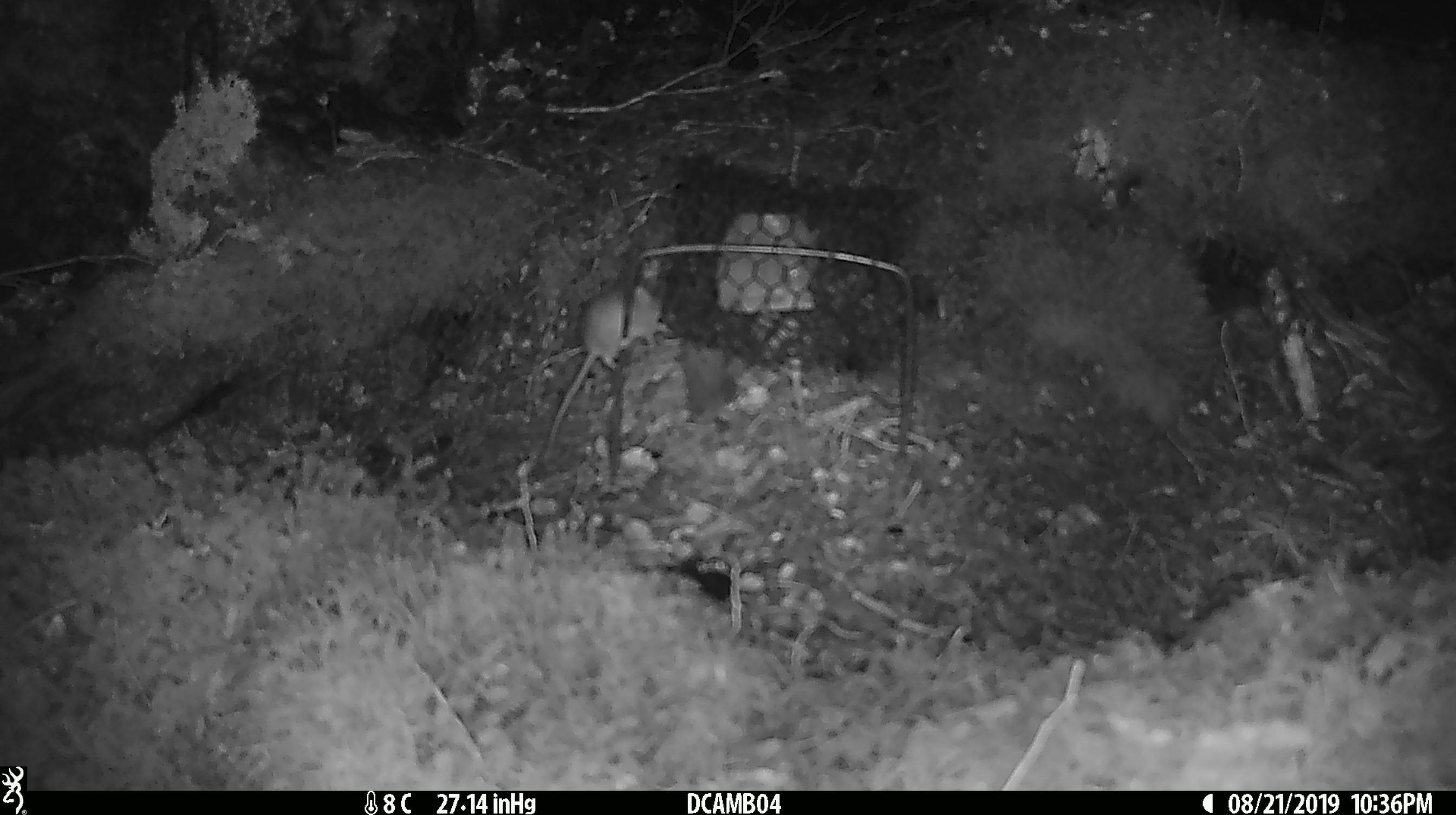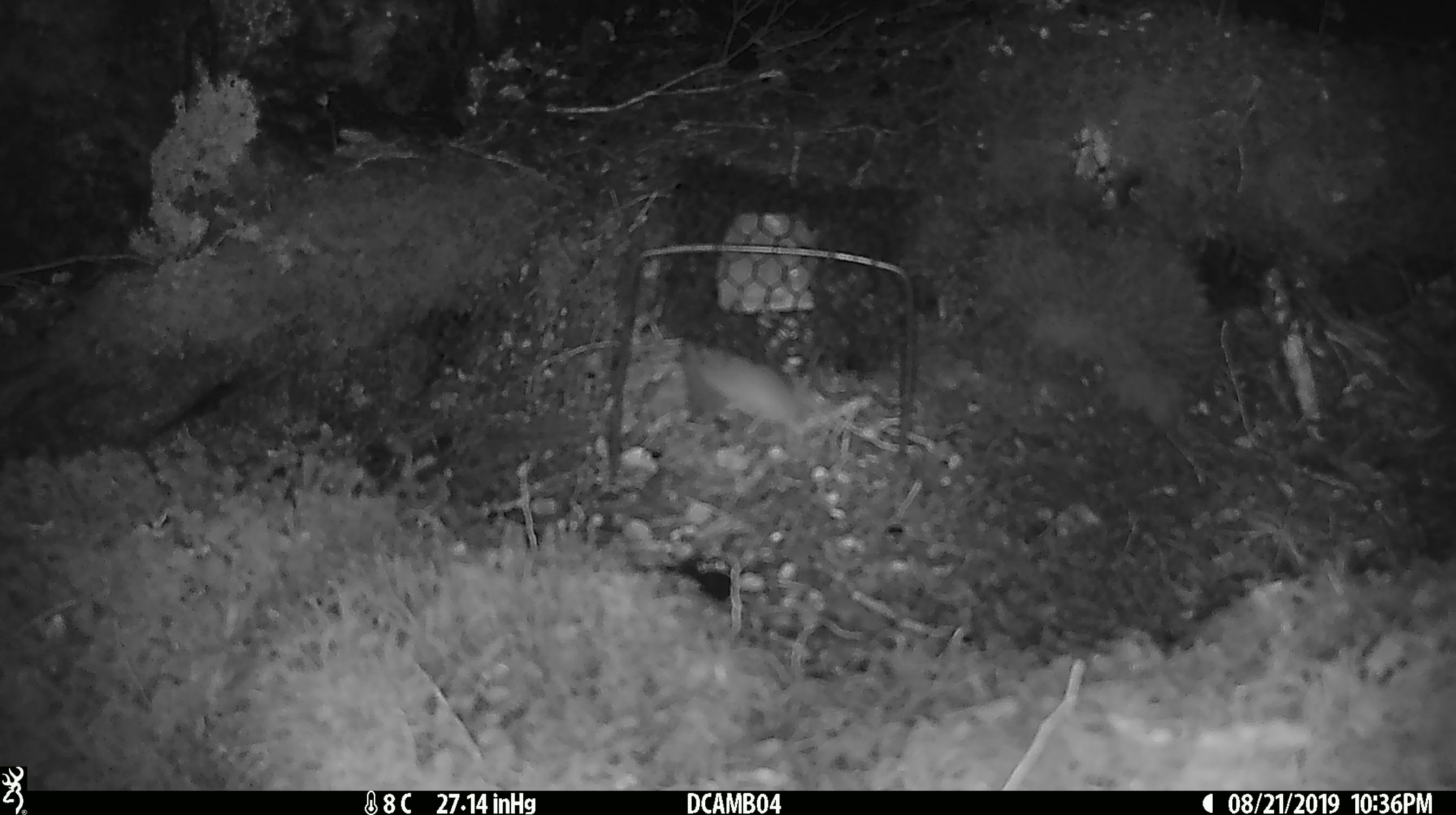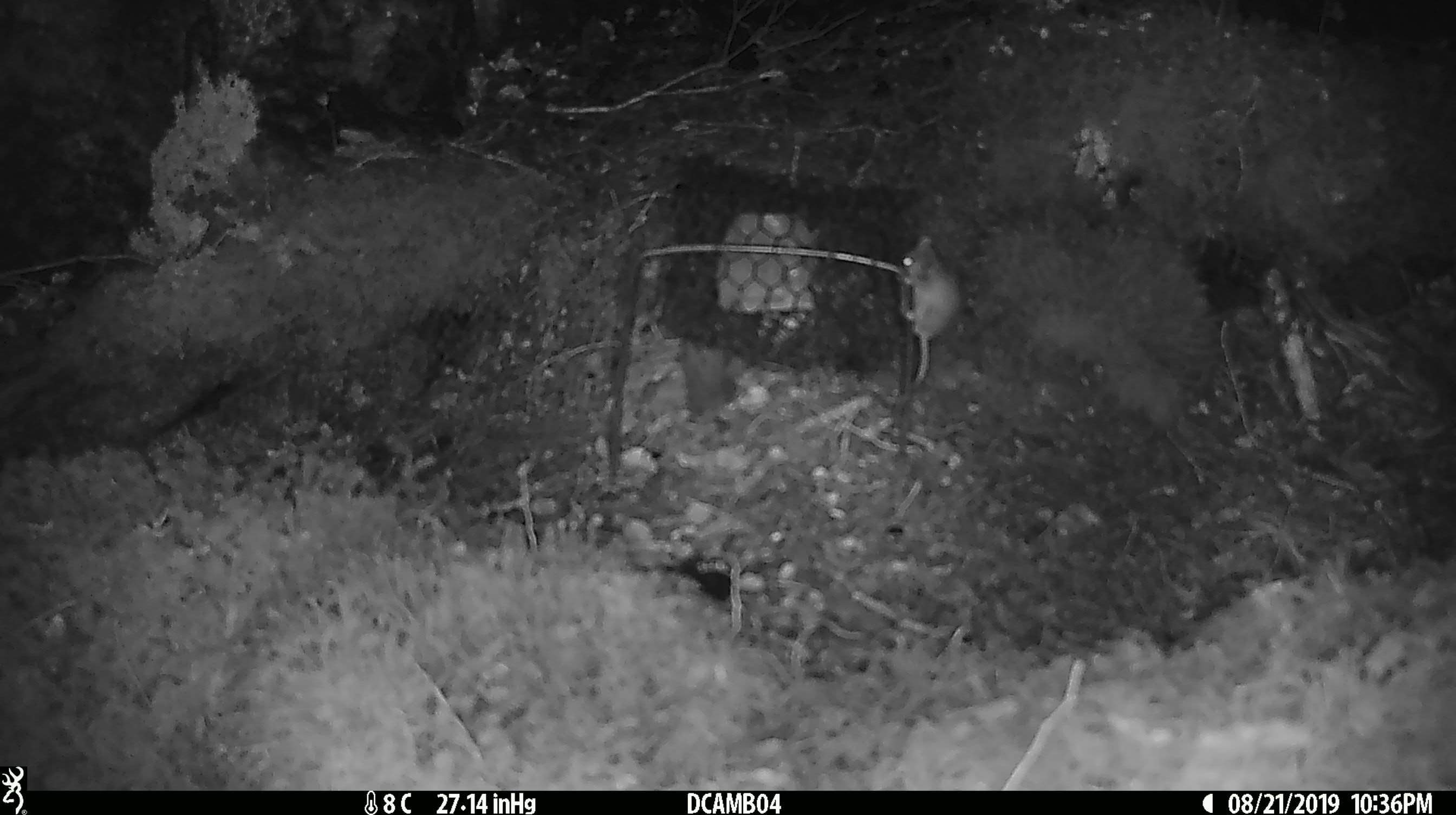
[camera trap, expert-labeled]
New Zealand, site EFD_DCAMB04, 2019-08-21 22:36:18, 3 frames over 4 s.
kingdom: Animalia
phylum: Chordata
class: Mammalia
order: Rodentia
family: Muridae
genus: Mus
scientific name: Mus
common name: mouse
Mouse (Mus).